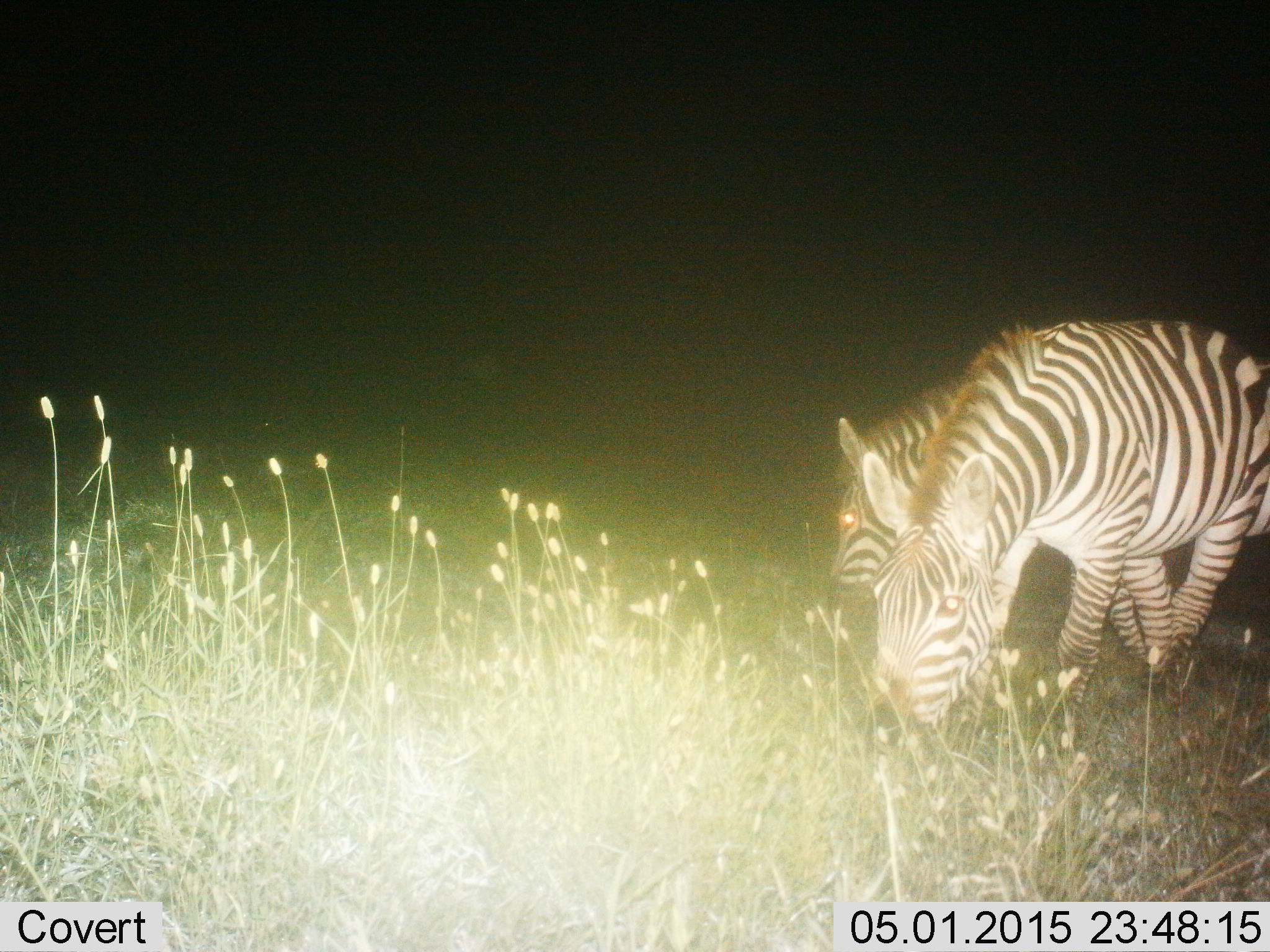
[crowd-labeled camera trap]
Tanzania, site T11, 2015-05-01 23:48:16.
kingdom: Animalia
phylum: Chordata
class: Mammalia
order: Perissodactyla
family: Equidae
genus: Equus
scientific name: Equus quagga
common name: plains zebra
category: zebra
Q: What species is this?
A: Zebra (plains zebra) (Equus quagga).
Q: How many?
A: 2.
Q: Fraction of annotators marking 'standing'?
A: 20%.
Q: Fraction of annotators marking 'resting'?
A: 0%.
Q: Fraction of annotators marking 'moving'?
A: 0%.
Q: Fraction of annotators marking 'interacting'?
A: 0%.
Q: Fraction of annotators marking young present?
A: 0%.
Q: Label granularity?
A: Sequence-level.